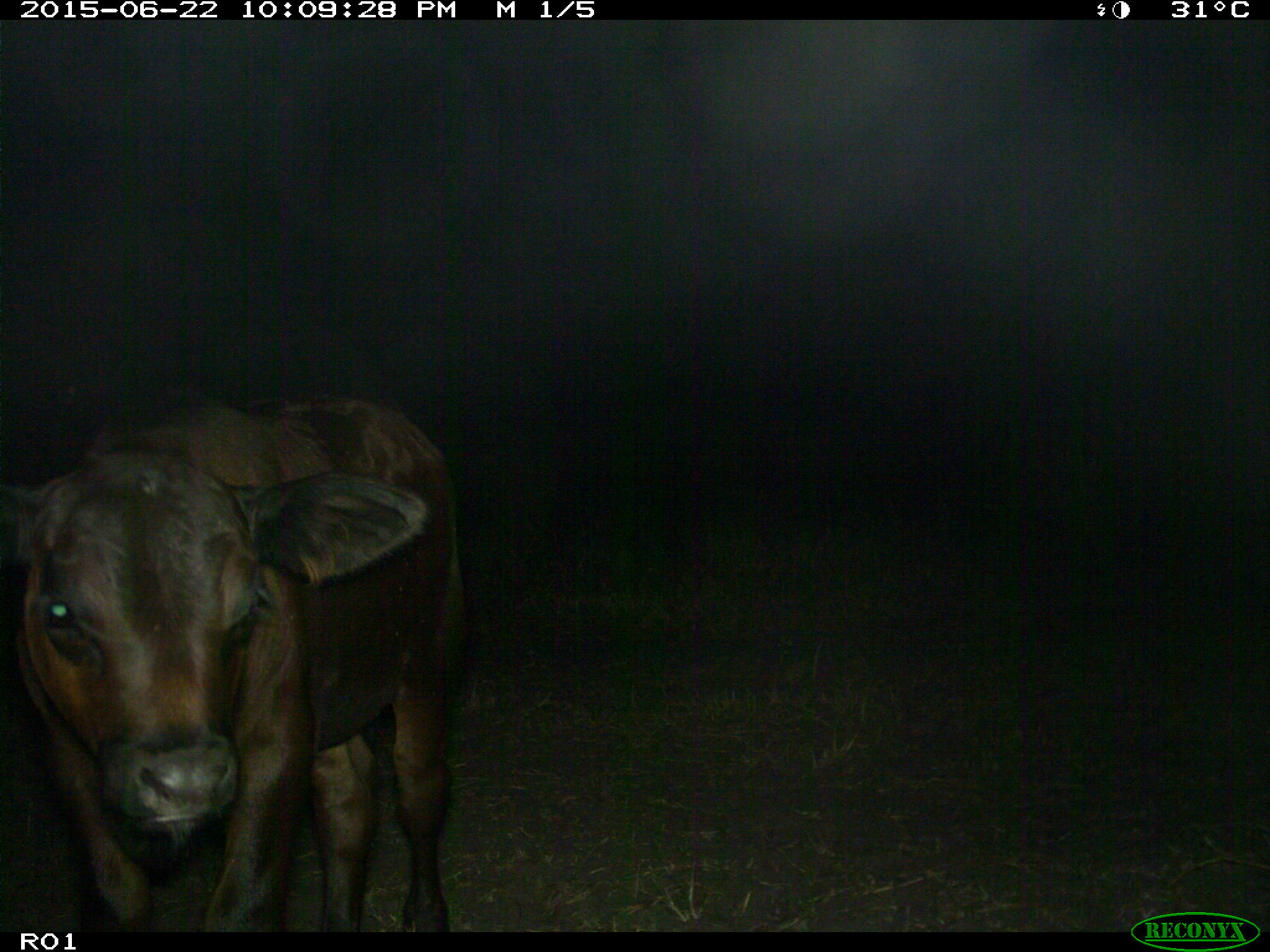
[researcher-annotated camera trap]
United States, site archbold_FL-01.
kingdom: Animalia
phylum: Chordata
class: Mammalia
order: Artiodactyla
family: Bovidae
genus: Bos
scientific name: Bos taurus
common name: domestic cow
Bos taurus (domestic cow).